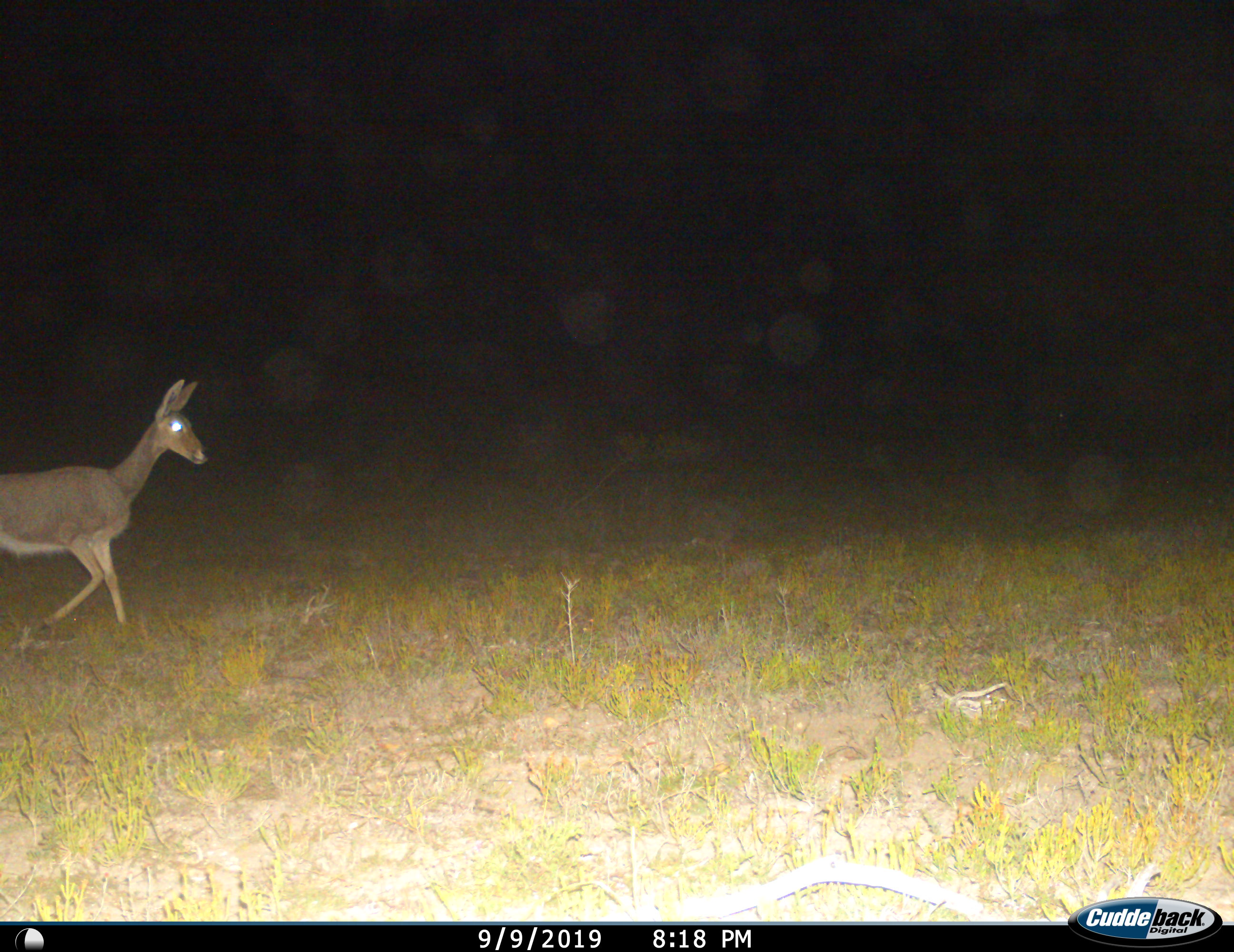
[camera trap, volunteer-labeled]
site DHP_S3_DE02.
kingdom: Animalia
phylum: Chordata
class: Mammalia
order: Artiodactyla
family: Bovidae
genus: Pelea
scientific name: Pelea capreolus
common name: grey rhebok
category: rhebokgrey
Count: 1.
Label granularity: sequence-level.